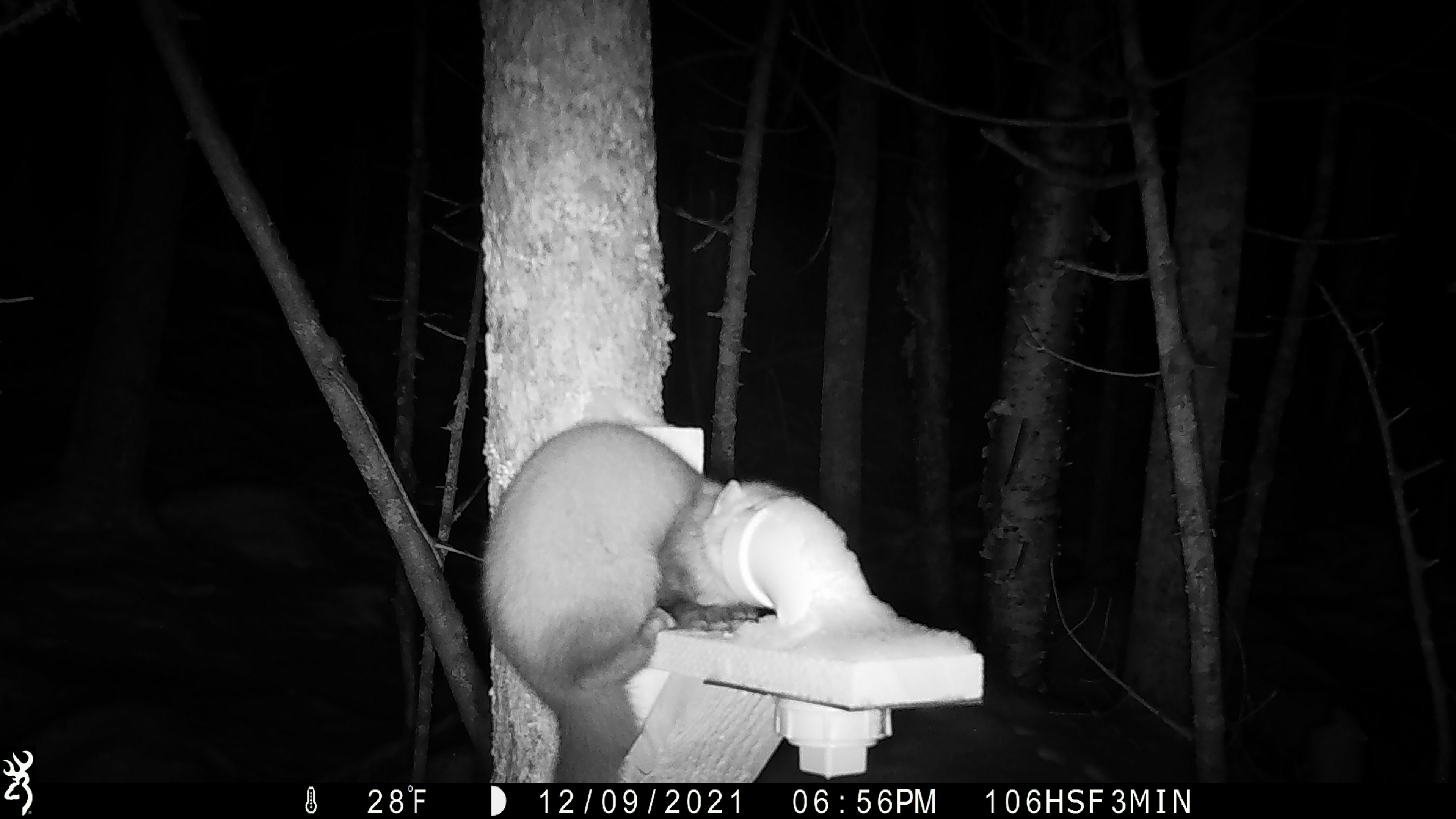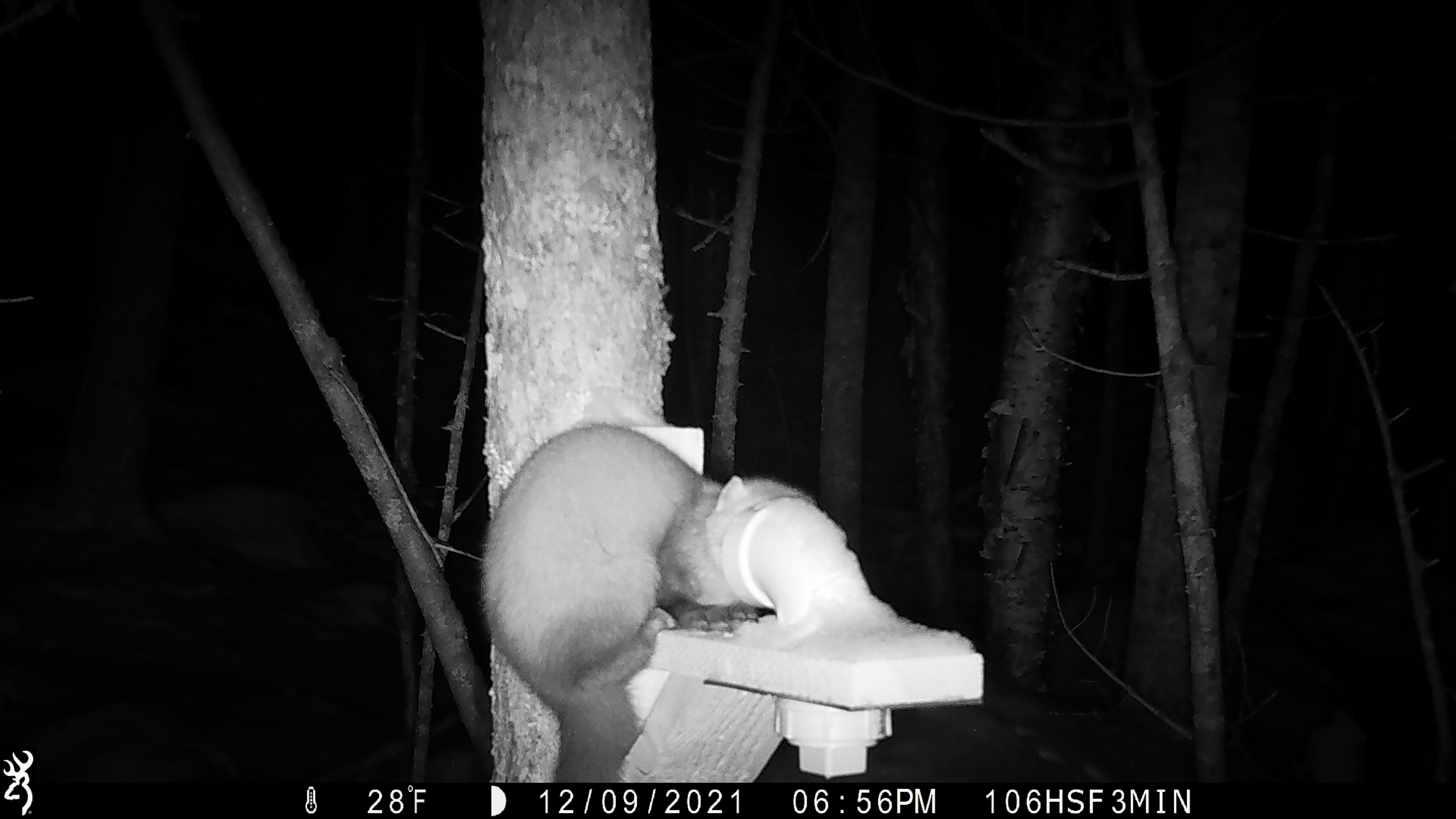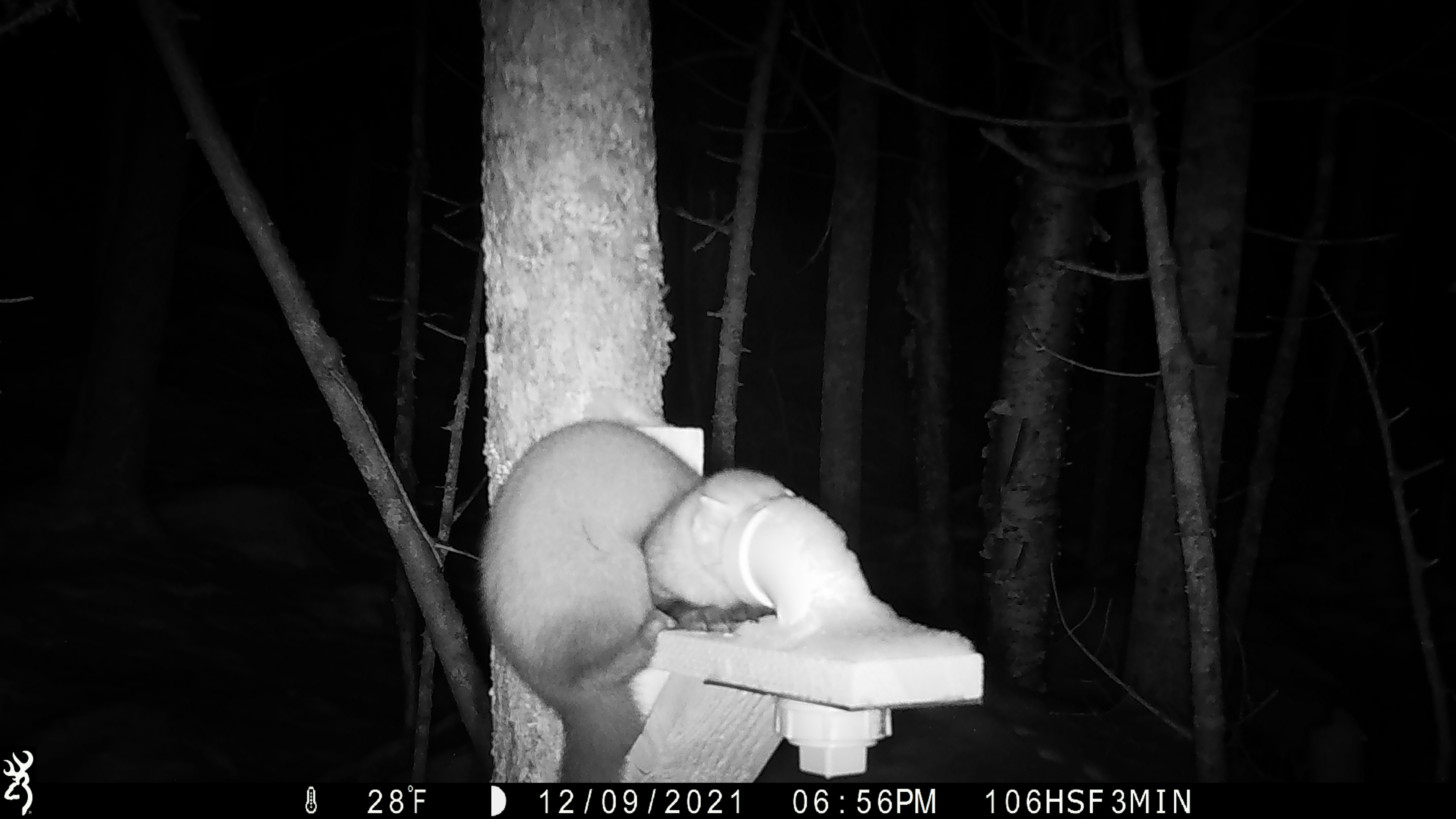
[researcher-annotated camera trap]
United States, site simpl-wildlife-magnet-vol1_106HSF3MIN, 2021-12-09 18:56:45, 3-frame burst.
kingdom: Animalia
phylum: Chordata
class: Mammalia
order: Carnivora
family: Mustelidae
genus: Martes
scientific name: Martes americana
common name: american marten